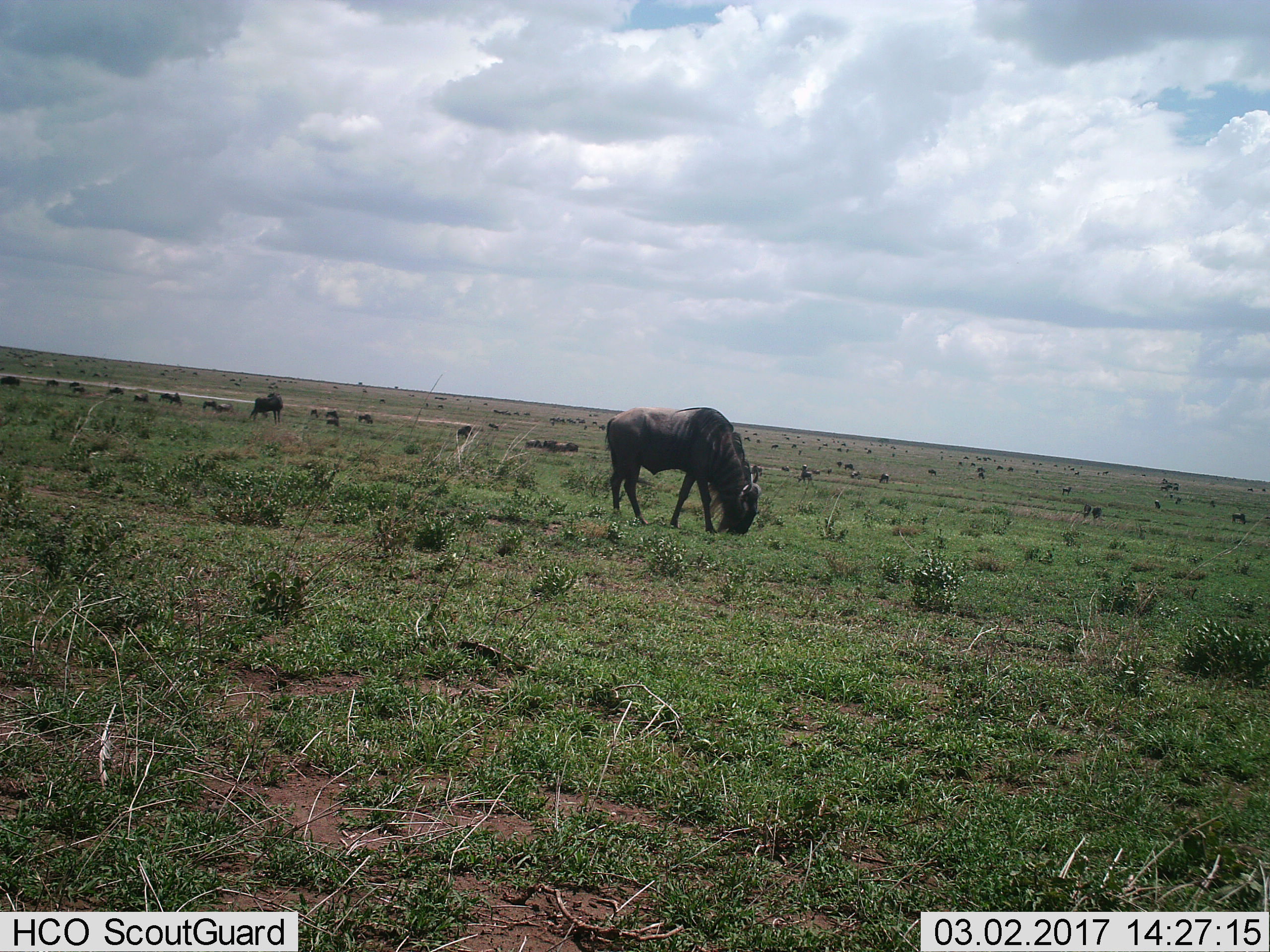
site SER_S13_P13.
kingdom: Animalia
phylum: Chordata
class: Mammalia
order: Artiodactyla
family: Bovidae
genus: Connochaetes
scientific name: Connochaetes taurinus taurinus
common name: blue wildebeest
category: wildebeestblue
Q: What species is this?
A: Wildebeestblue (blue wildebeest) (Connochaetes taurinus taurinus).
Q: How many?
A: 51+.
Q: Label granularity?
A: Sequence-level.